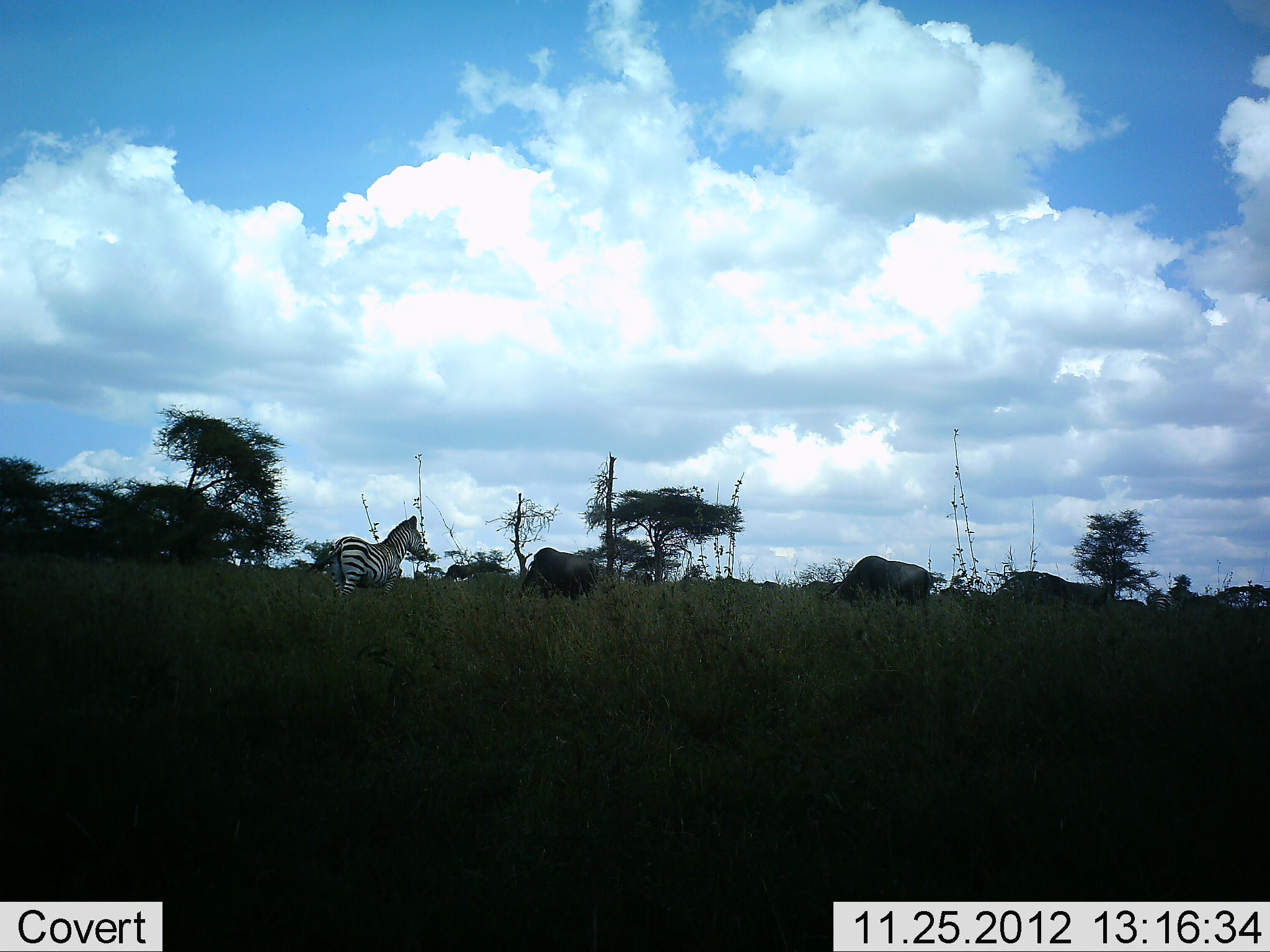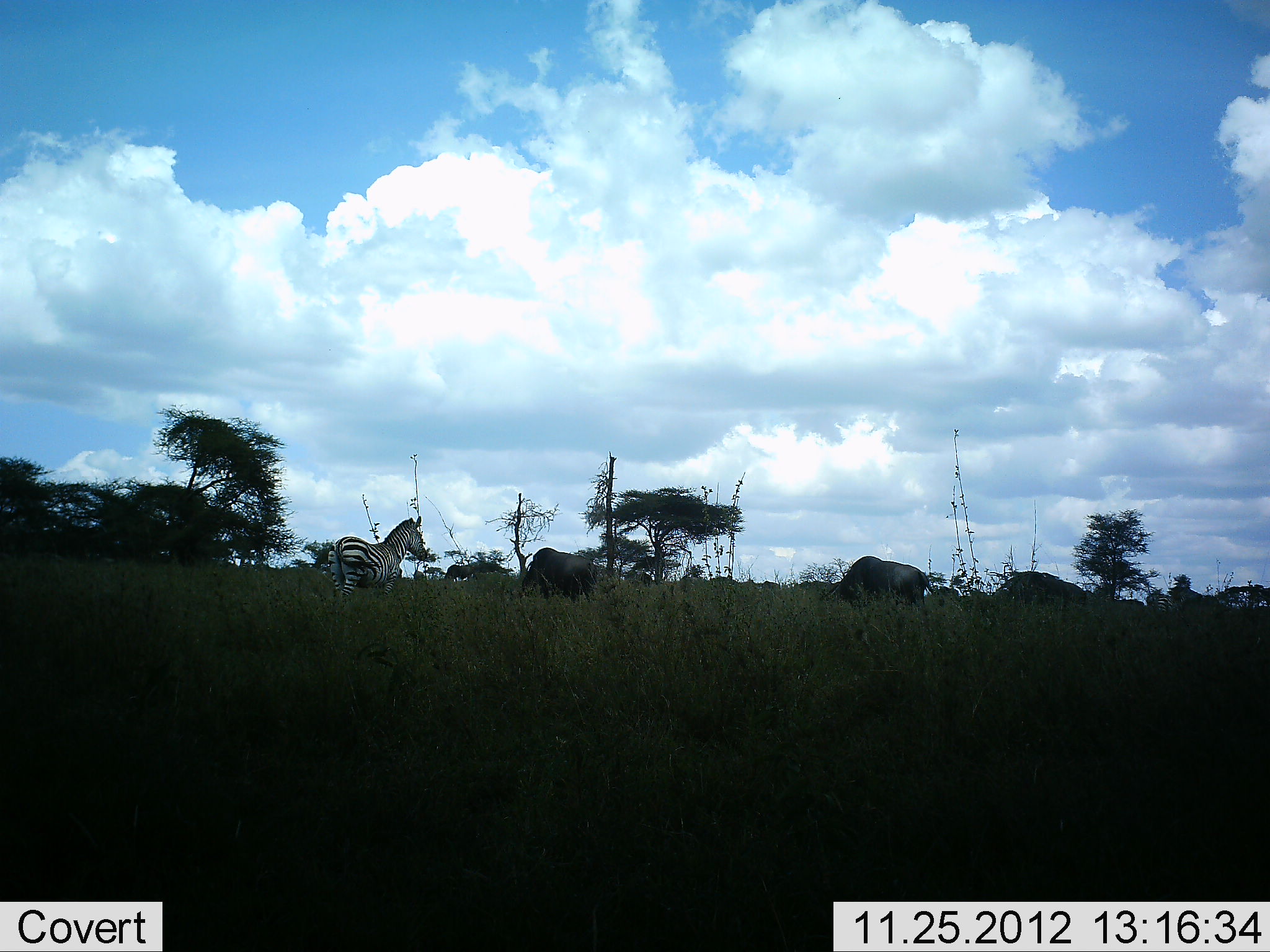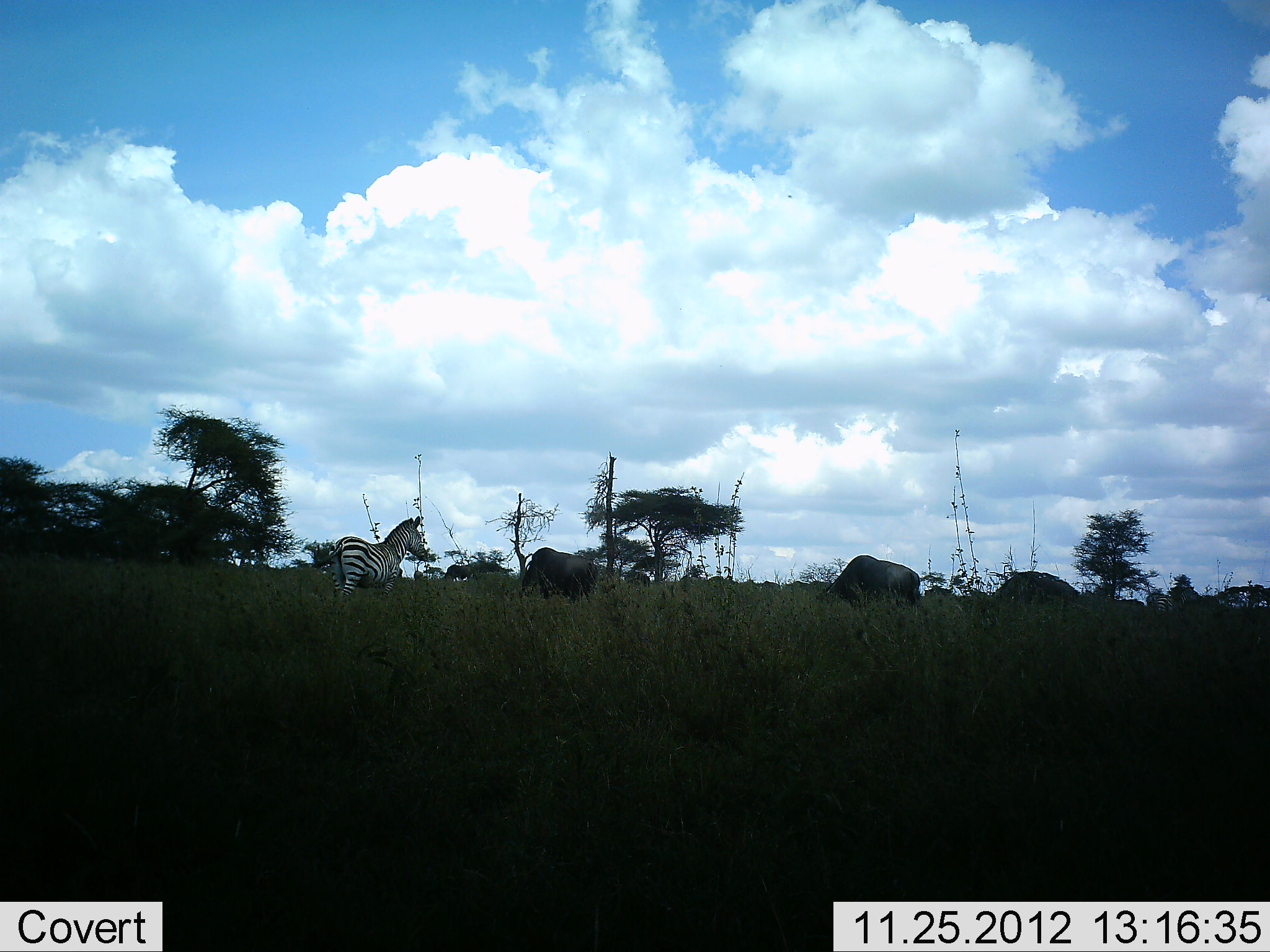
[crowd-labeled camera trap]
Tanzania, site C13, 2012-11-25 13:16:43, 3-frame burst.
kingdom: Animalia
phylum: Chordata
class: Mammalia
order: Artiodactyla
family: Bovidae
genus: Connochaetes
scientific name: Connochaetes taurinus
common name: blue wildebeest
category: wildebeest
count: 4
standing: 30%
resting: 0%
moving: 0%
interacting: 0%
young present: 0%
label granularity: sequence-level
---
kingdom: Animalia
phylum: Chordata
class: Mammalia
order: Perissodactyla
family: Equidae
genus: Equus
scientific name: Equus quagga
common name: plains zebra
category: zebra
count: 1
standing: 100%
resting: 0%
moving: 0%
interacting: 0%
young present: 0%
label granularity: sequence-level